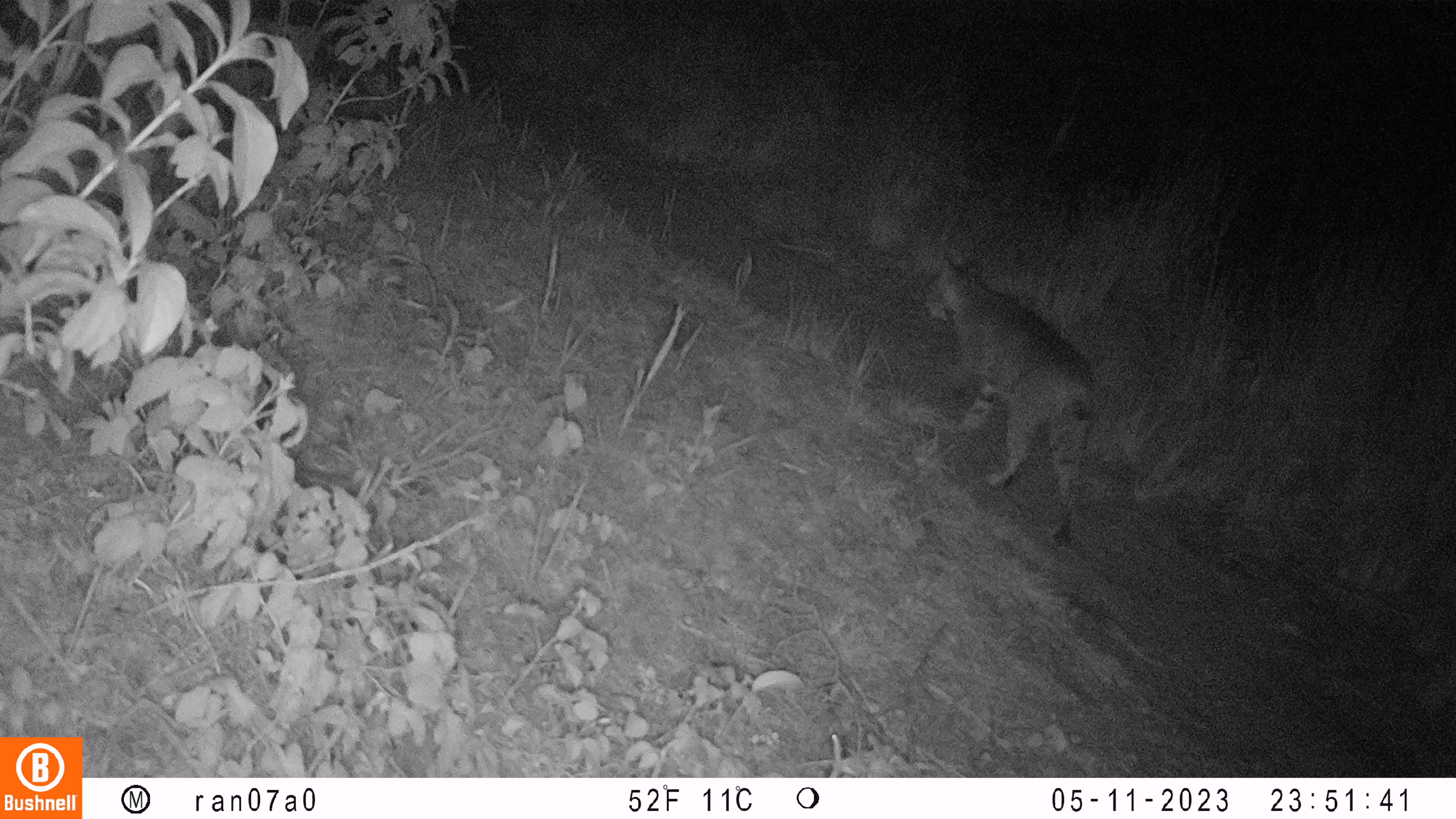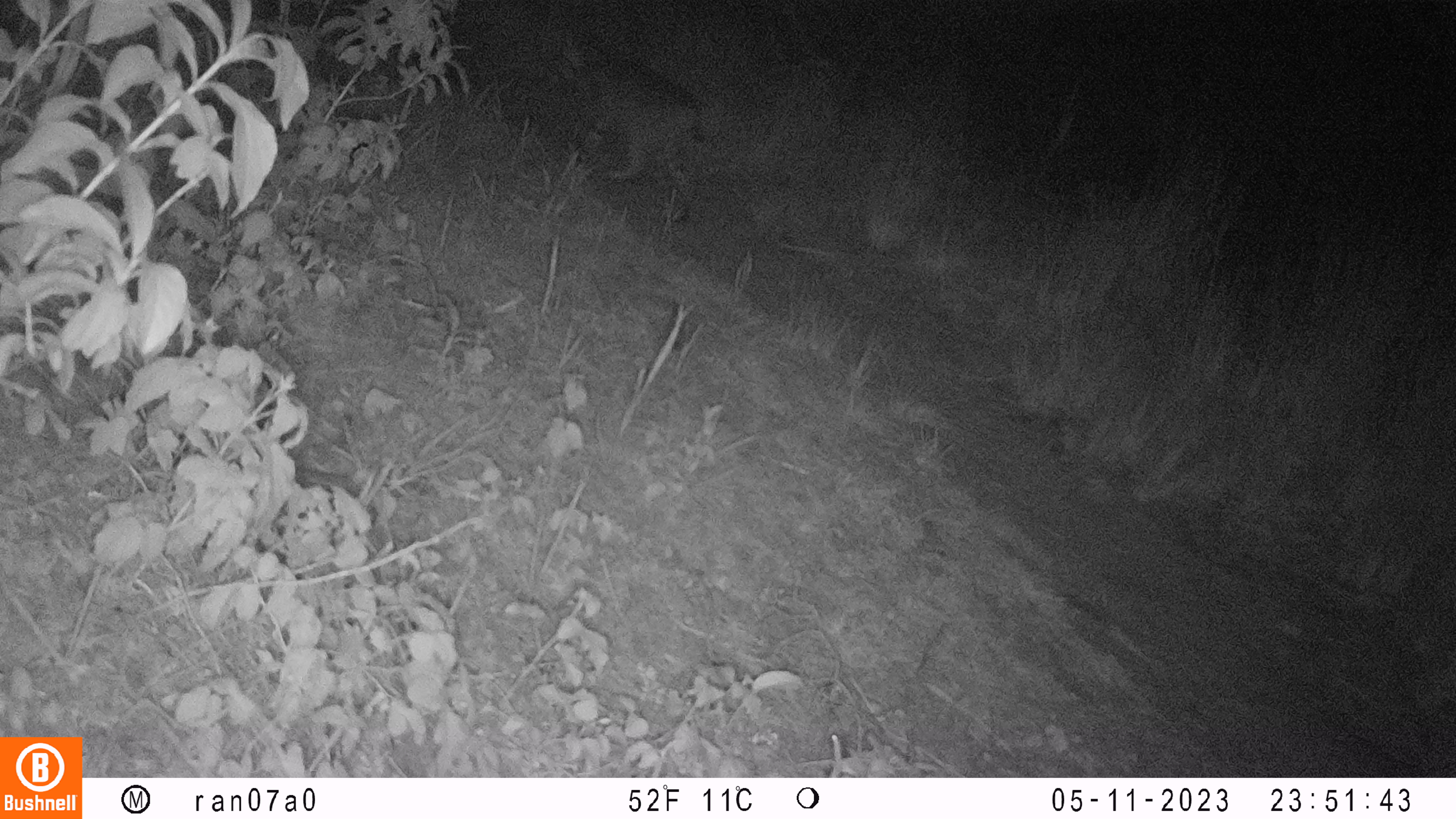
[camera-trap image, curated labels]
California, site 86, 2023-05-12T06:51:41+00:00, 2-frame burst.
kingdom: Animalia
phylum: Chordata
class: Mammalia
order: Carnivora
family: Felidae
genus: Lynx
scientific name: Lynx rufus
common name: bobcat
Bobcat (Lynx rufus).